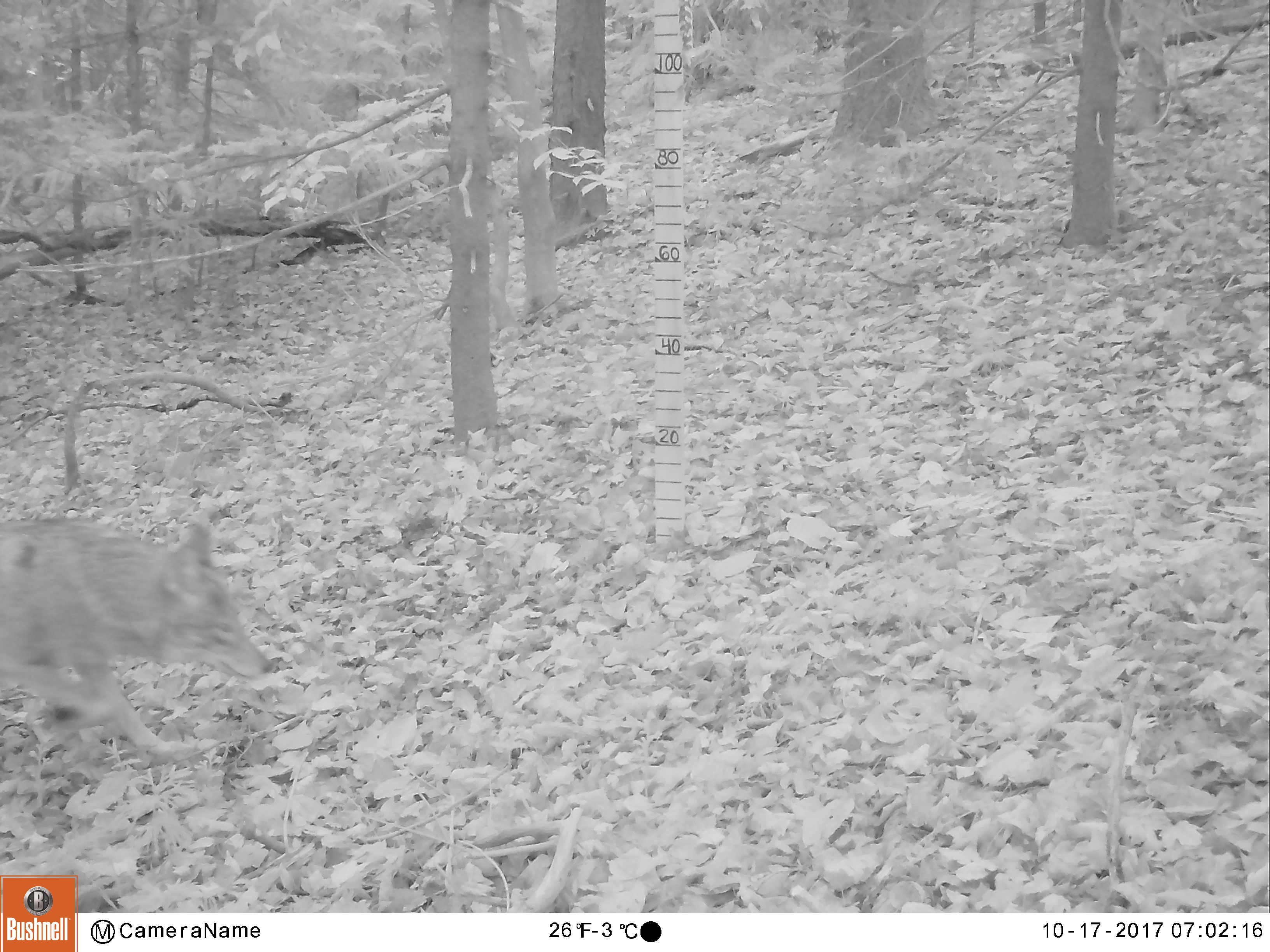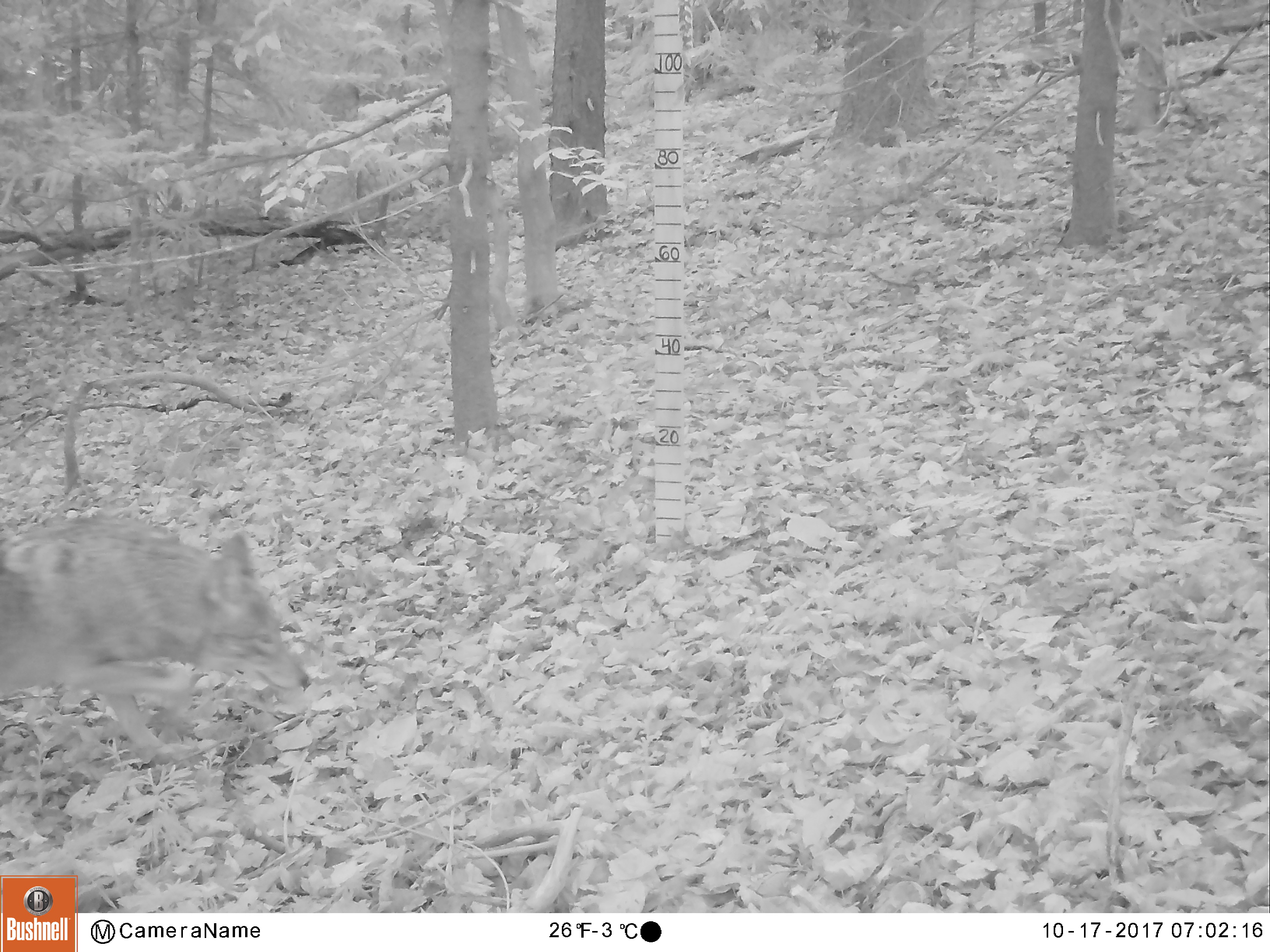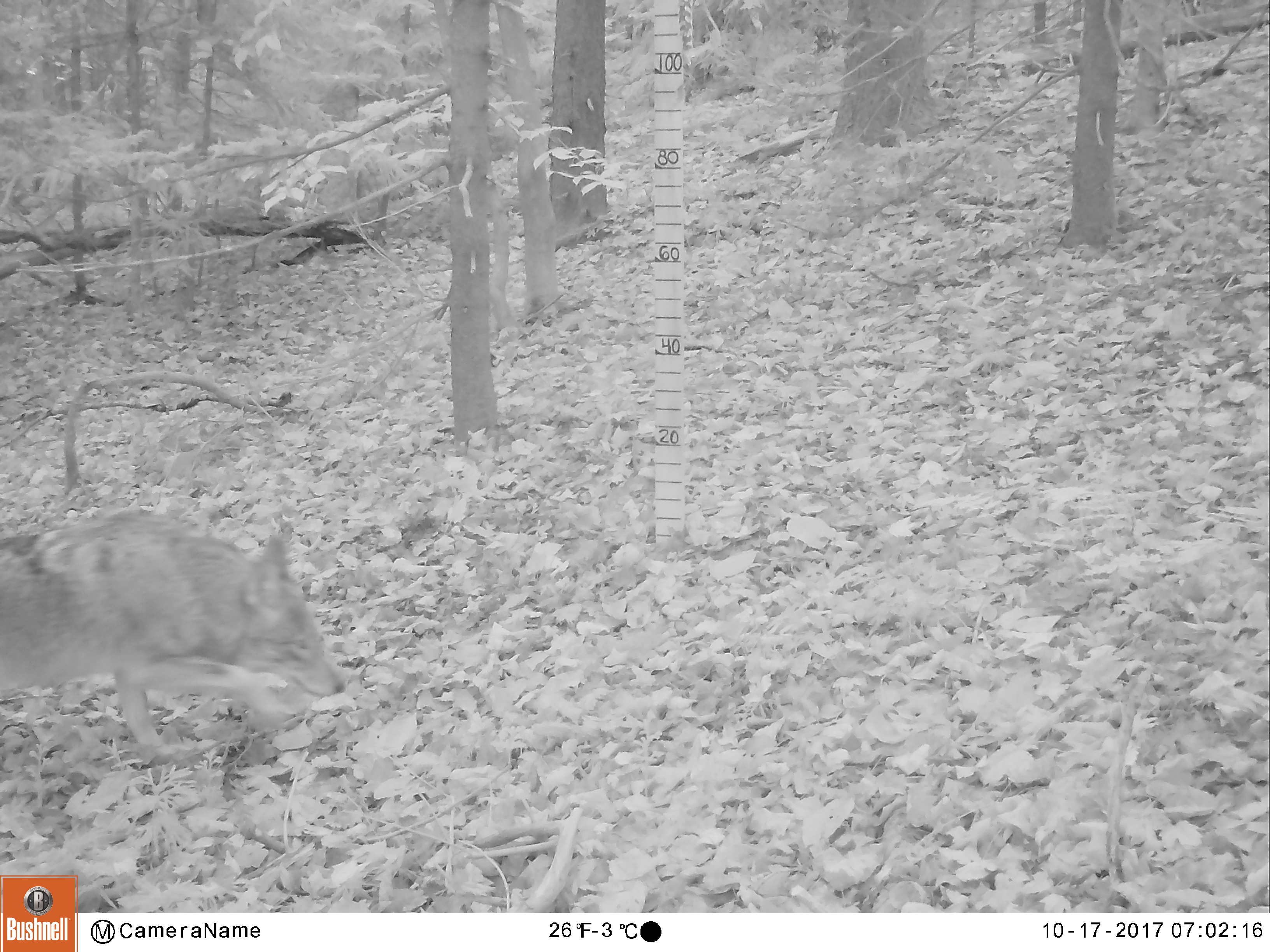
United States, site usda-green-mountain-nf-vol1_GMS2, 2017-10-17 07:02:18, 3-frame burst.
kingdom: Animalia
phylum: Chordata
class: Mammalia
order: Carnivora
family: Canidae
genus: Canis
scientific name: Canis latrans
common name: coyote